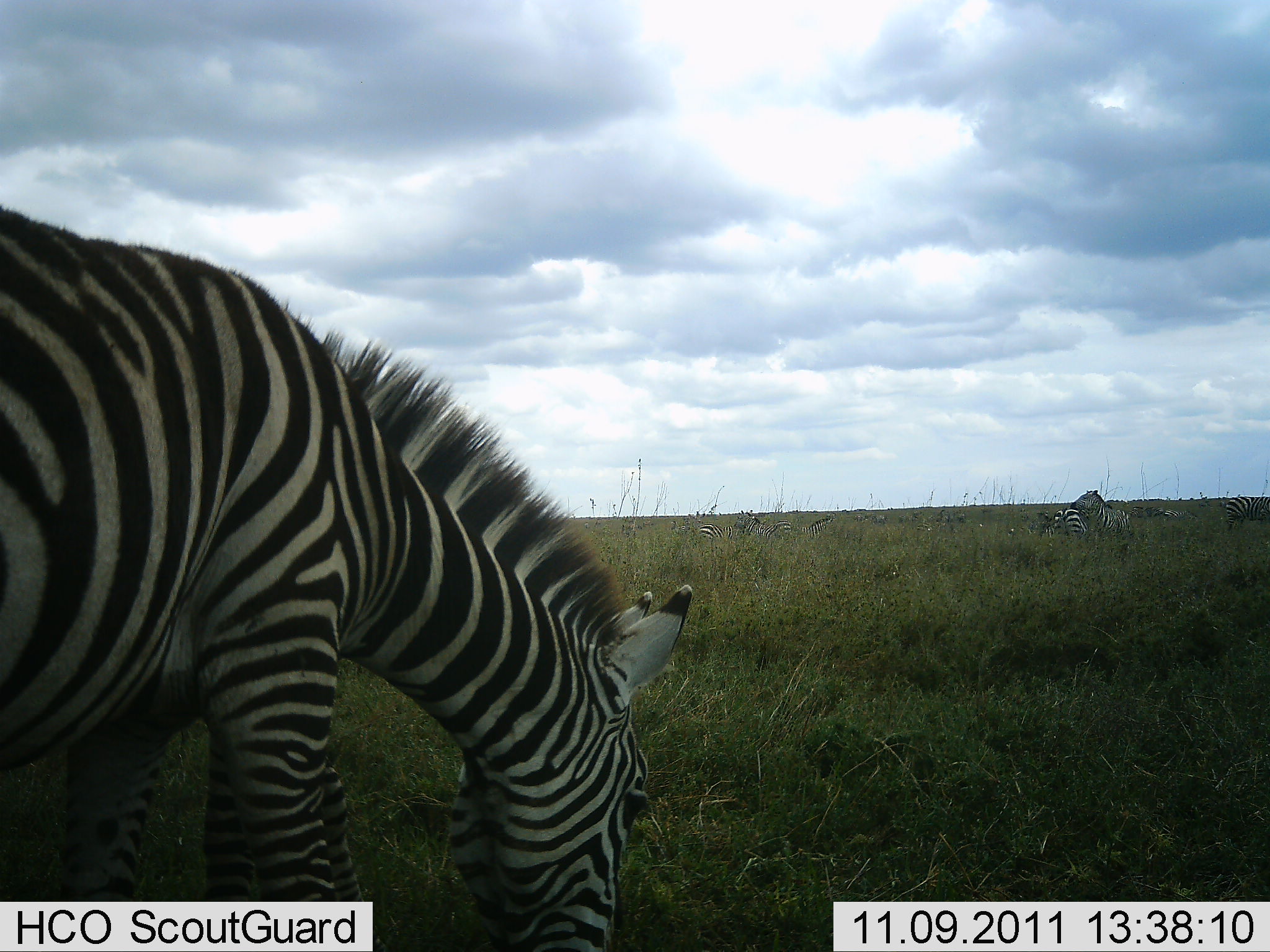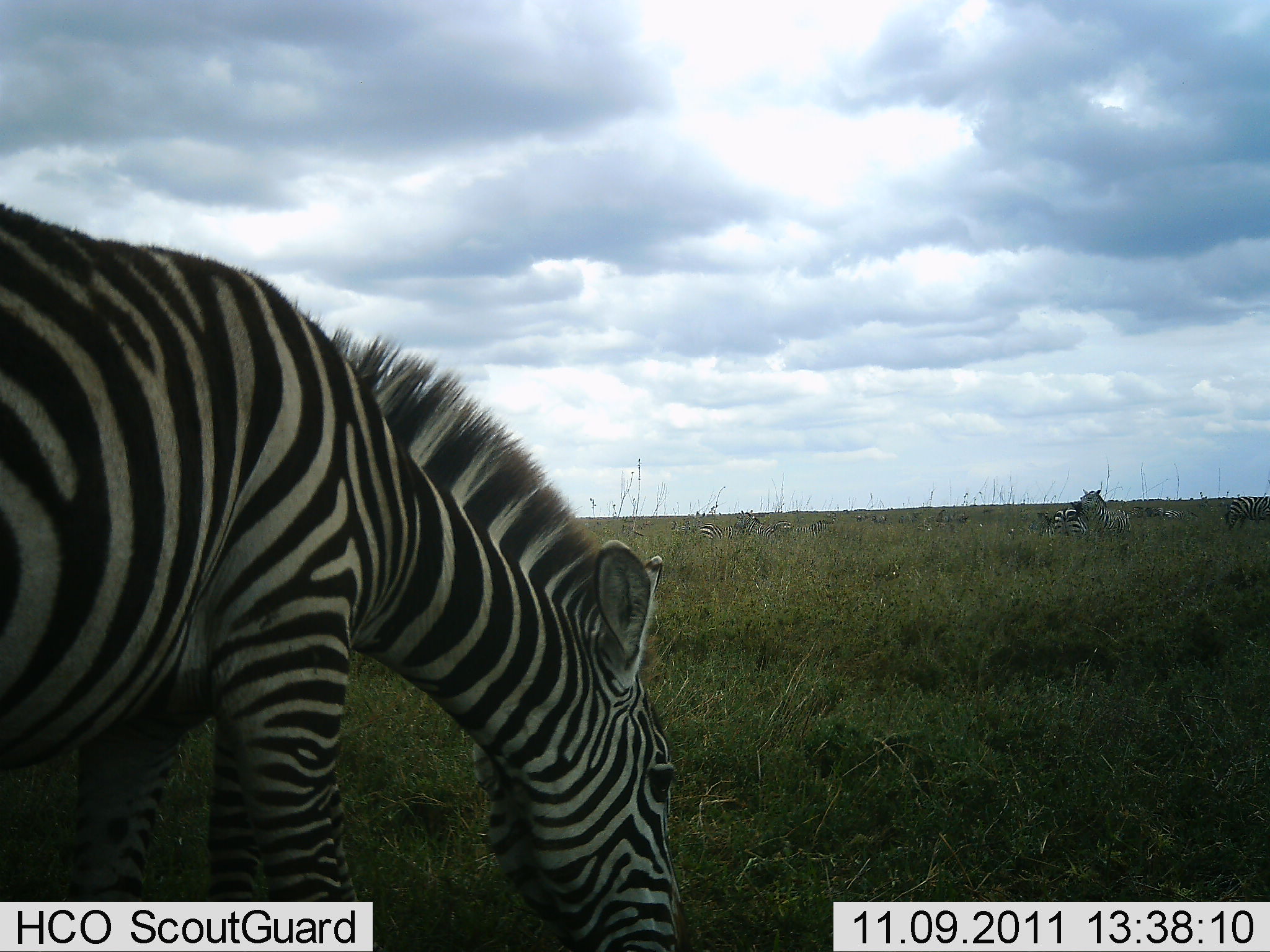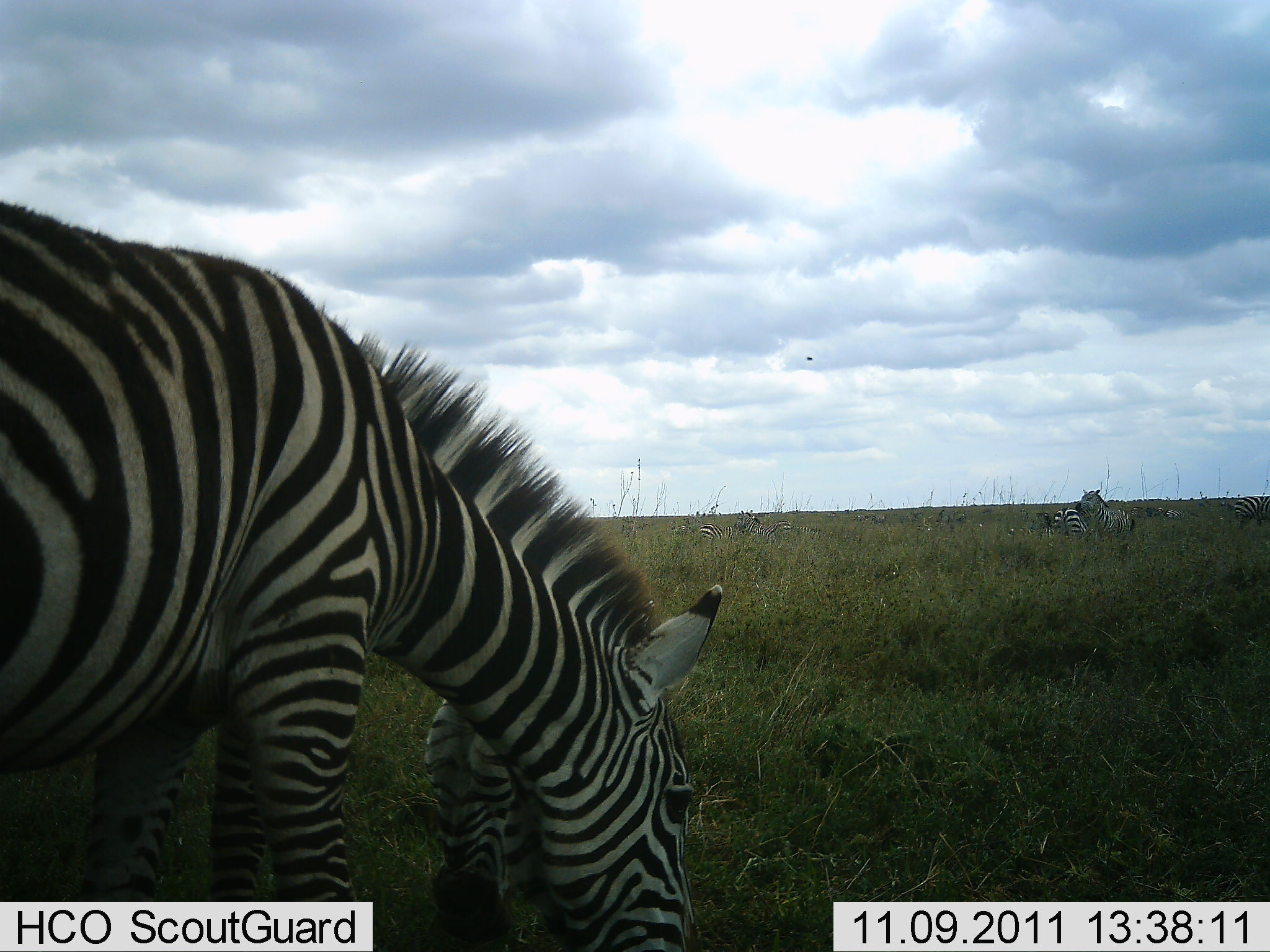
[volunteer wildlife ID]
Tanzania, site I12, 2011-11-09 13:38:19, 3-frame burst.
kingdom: Animalia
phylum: Chordata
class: Mammalia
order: Perissodactyla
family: Equidae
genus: Equus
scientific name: Equus quagga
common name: plains zebra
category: zebra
Zebra (plains zebra) (Equus quagga), count 6. Behavior (volunteer vote fractions): standing 43%, resting 7%, moving 7%, interacting 14%. Young present (vote fraction): 0%. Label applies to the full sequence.